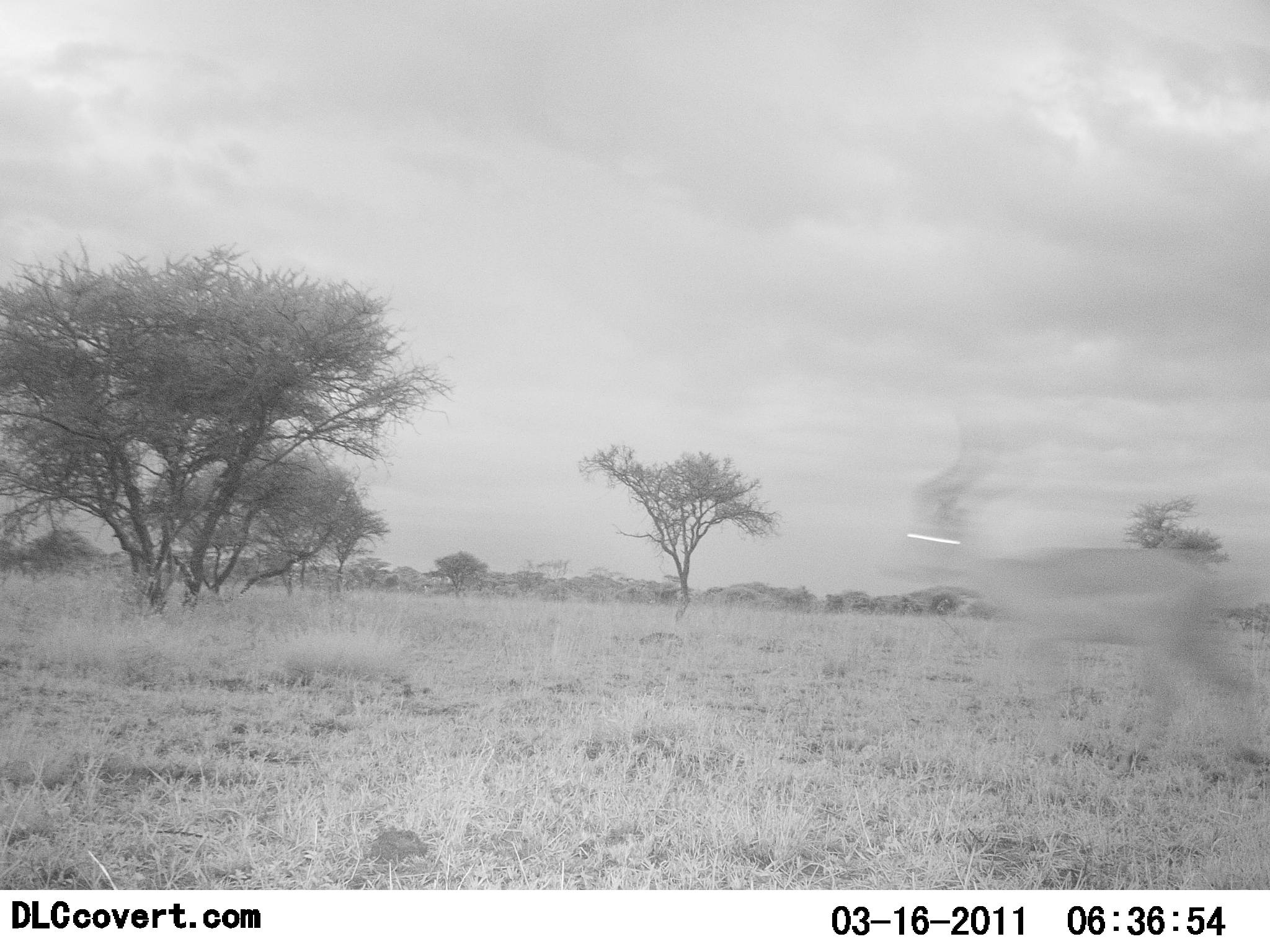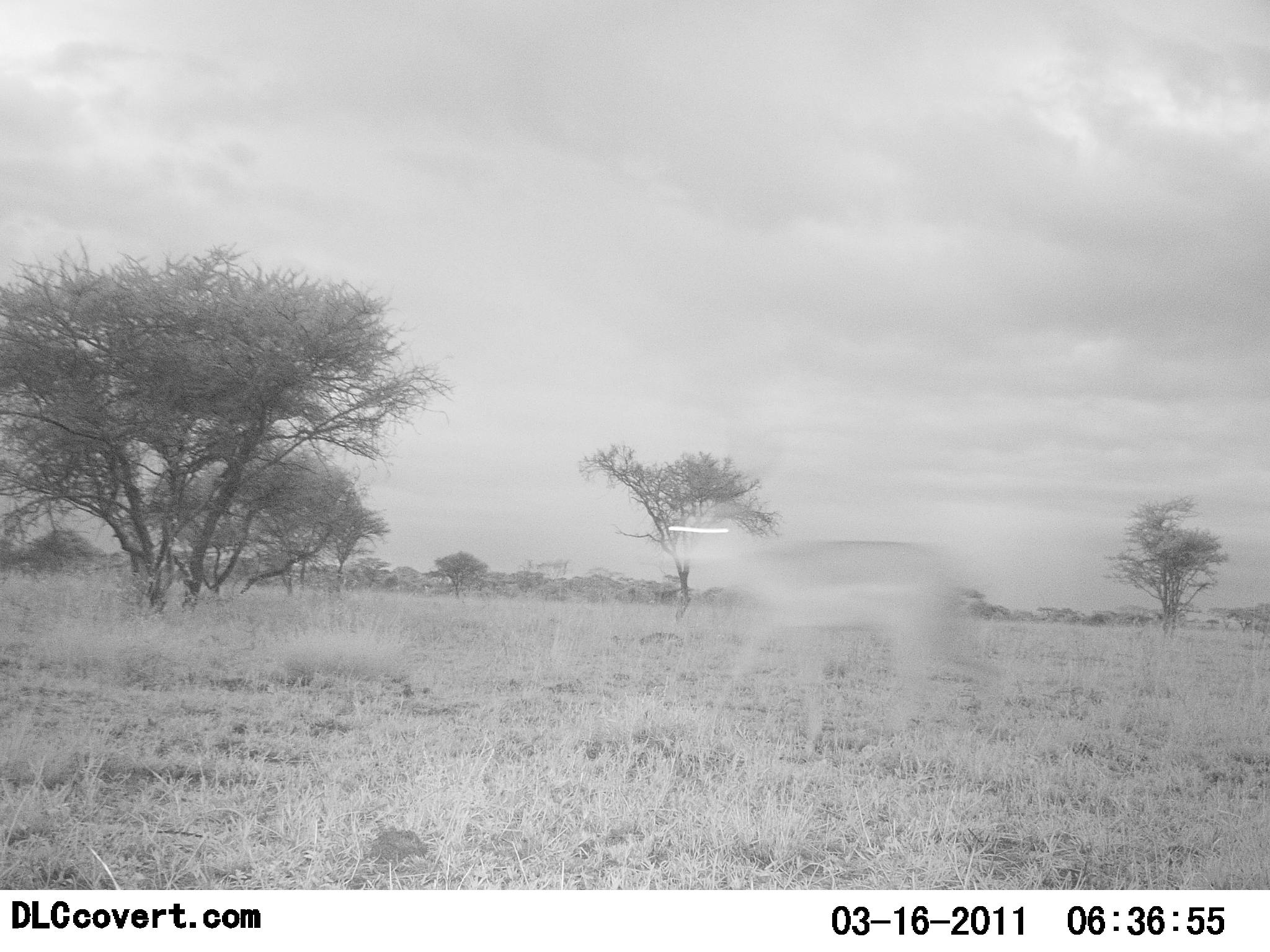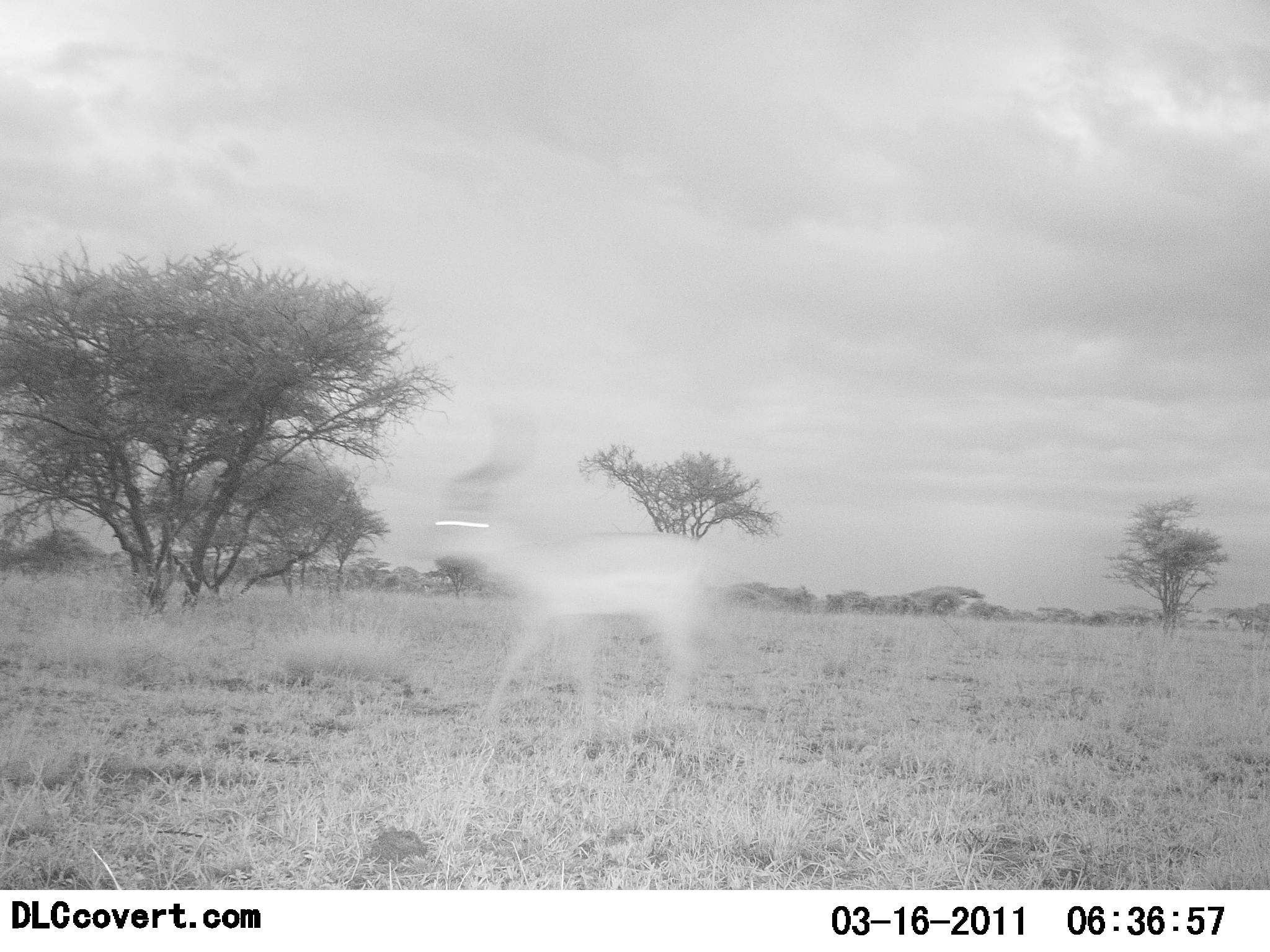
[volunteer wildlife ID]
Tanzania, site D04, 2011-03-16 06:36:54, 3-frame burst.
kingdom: Animalia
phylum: Chordata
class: Mammalia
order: Artiodactyla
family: Bovidae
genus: Nanger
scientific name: Nanger granti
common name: grant's gazelle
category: gazellegrants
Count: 1.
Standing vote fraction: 10%.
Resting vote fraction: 0%.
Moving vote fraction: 100%.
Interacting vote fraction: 0%.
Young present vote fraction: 0%.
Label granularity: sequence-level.